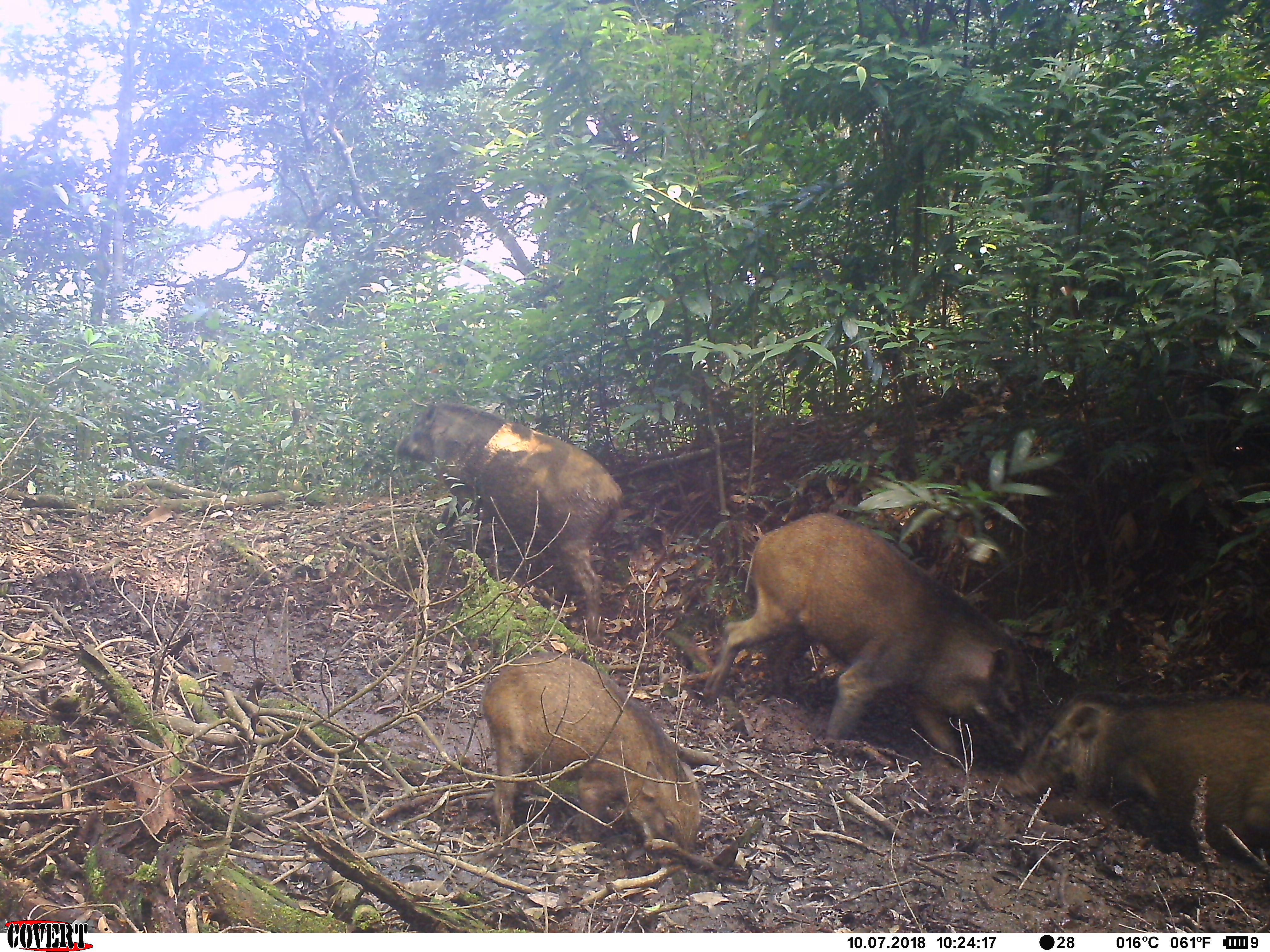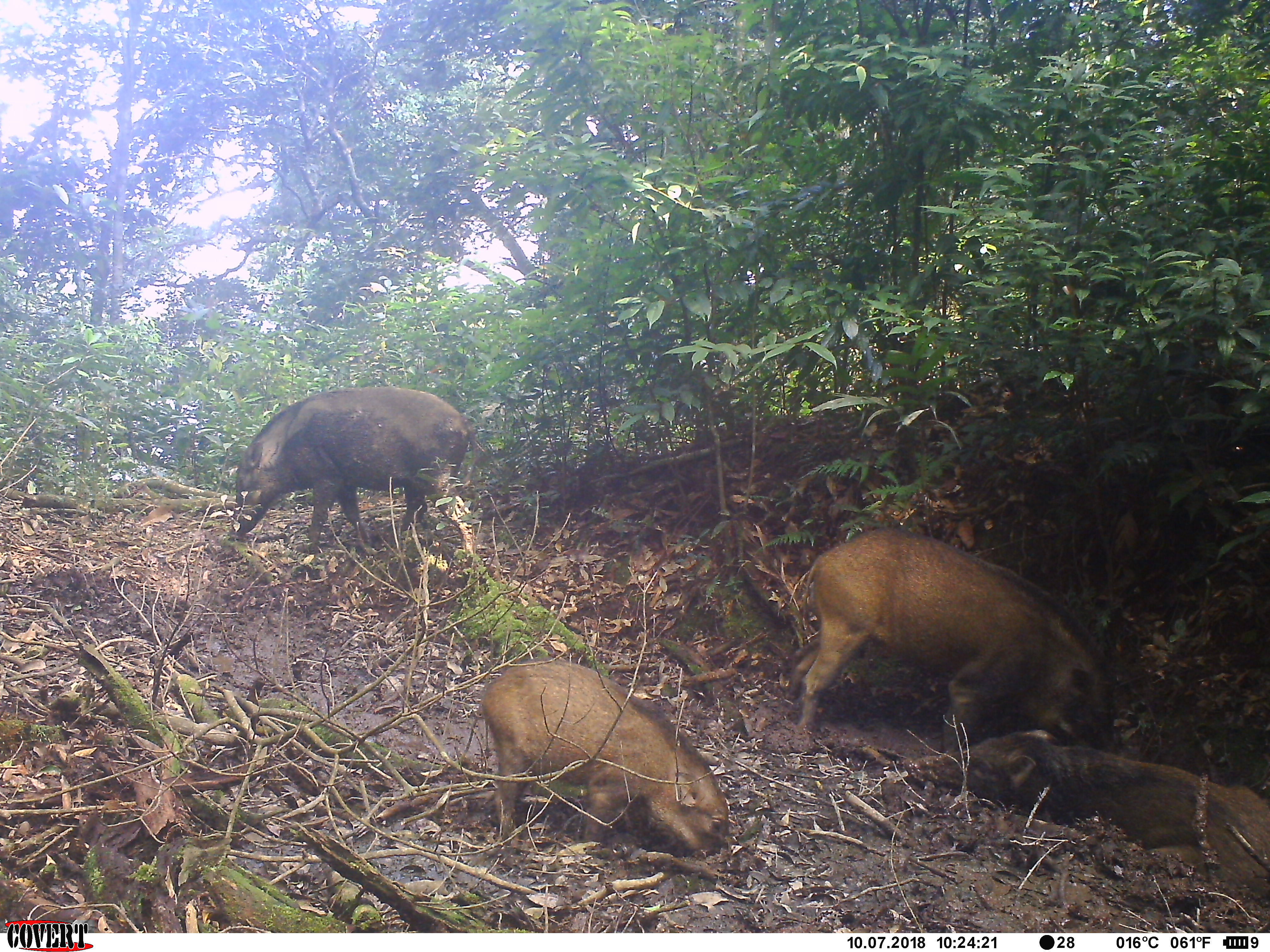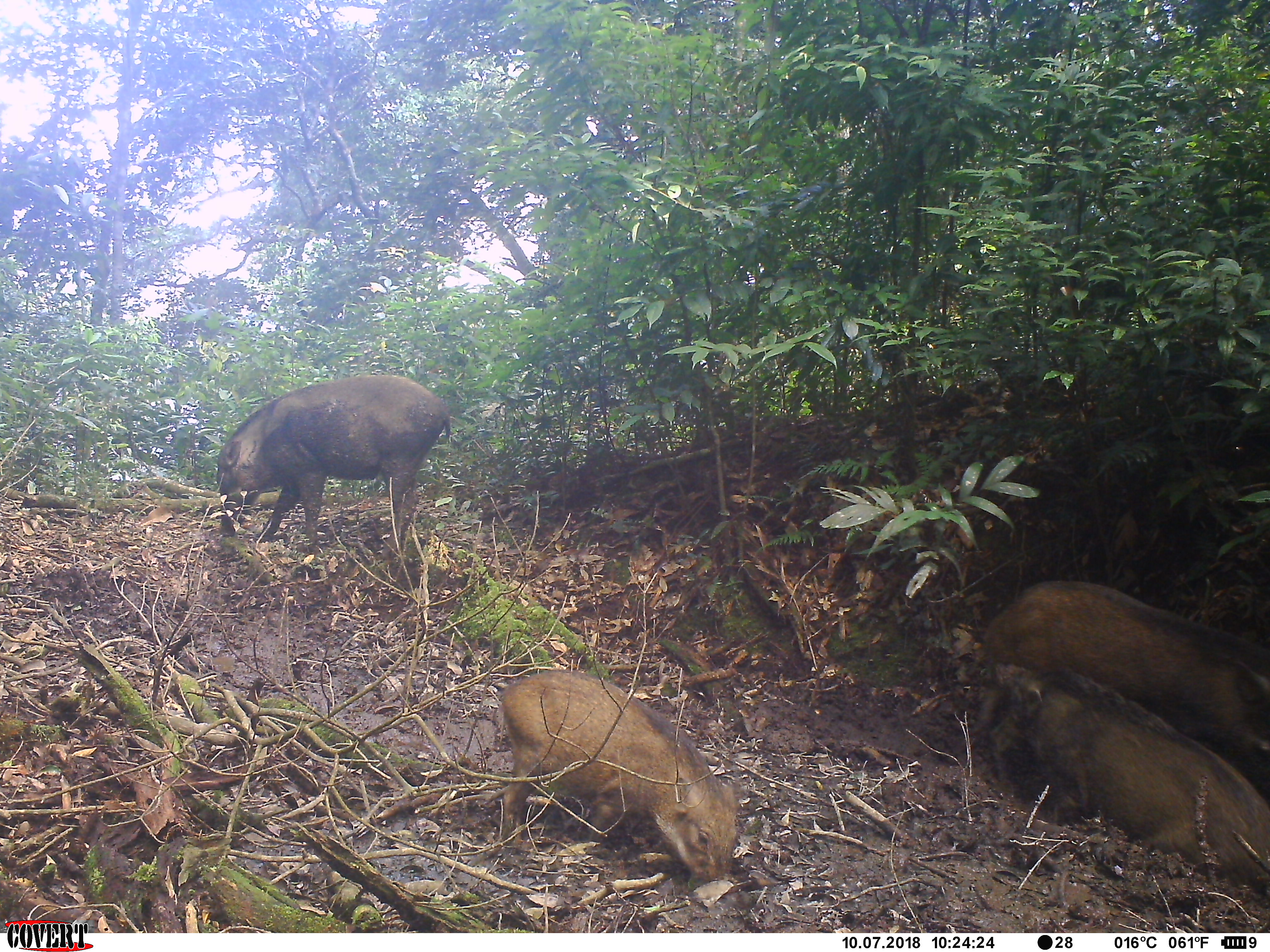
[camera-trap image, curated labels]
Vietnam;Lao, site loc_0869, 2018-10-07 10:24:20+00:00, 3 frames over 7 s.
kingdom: Animalia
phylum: Chordata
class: Mammalia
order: Artiodactyla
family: Suidae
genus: Sus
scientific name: Sus scrofa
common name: eurasian wild pig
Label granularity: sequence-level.